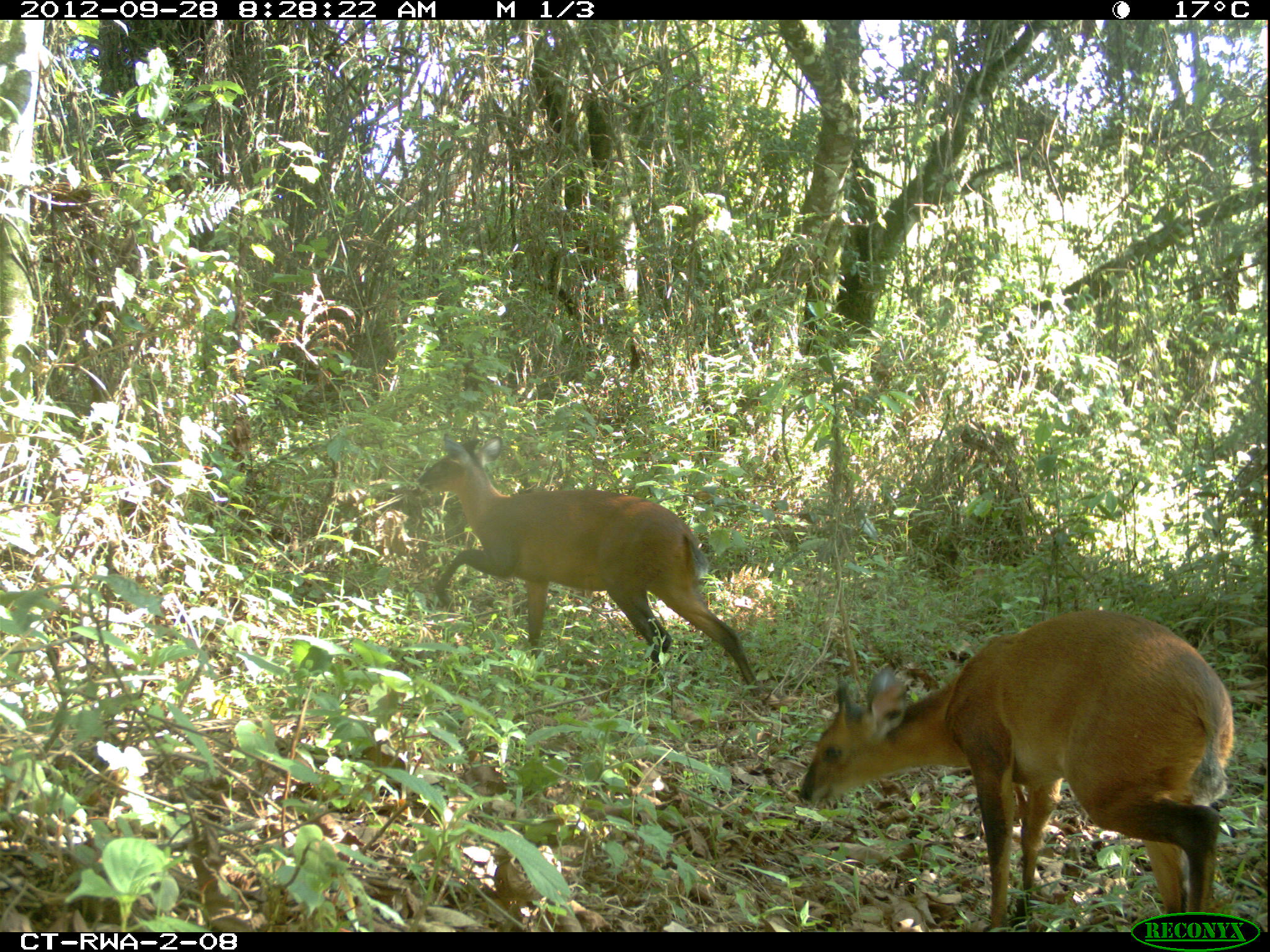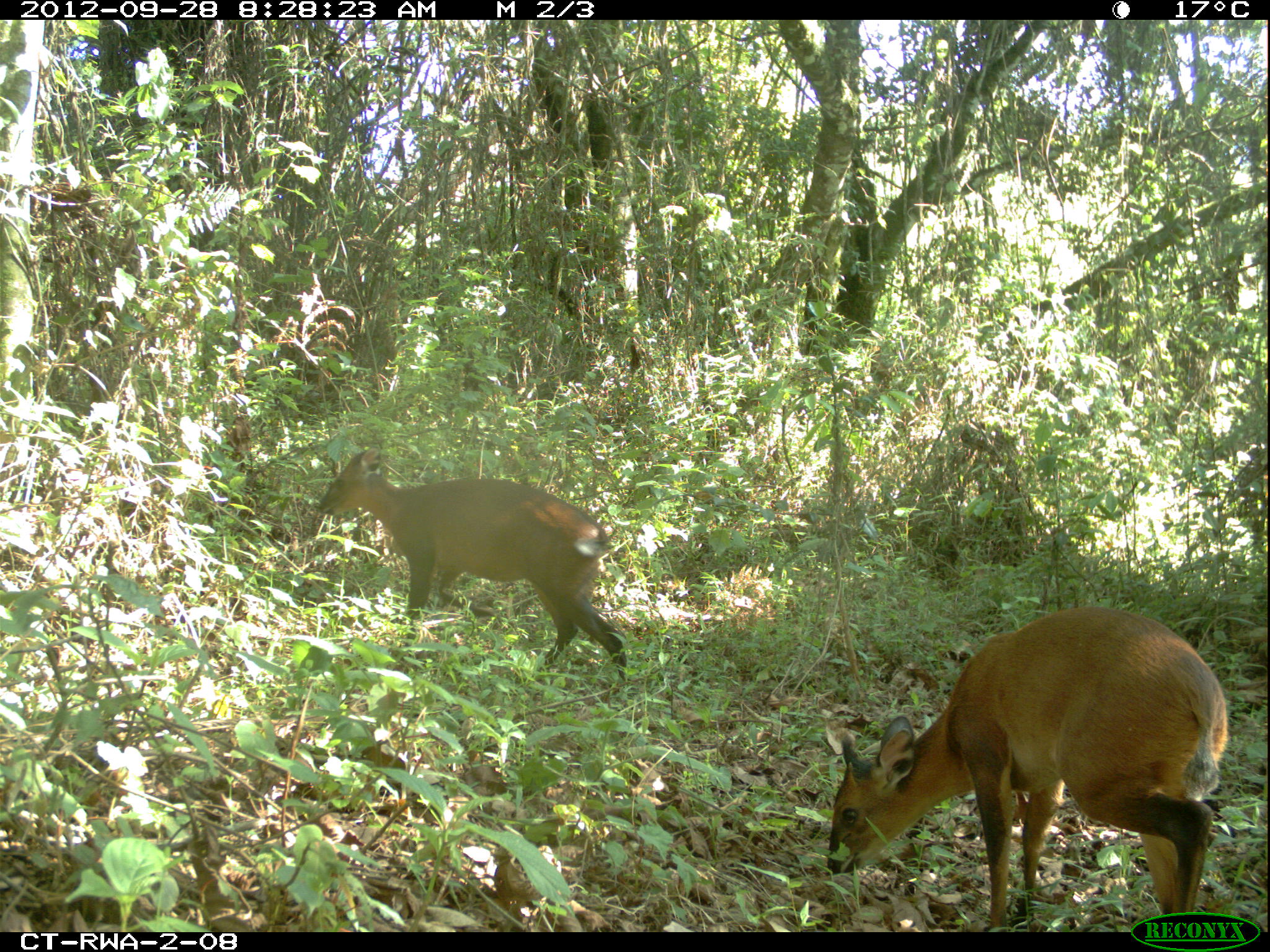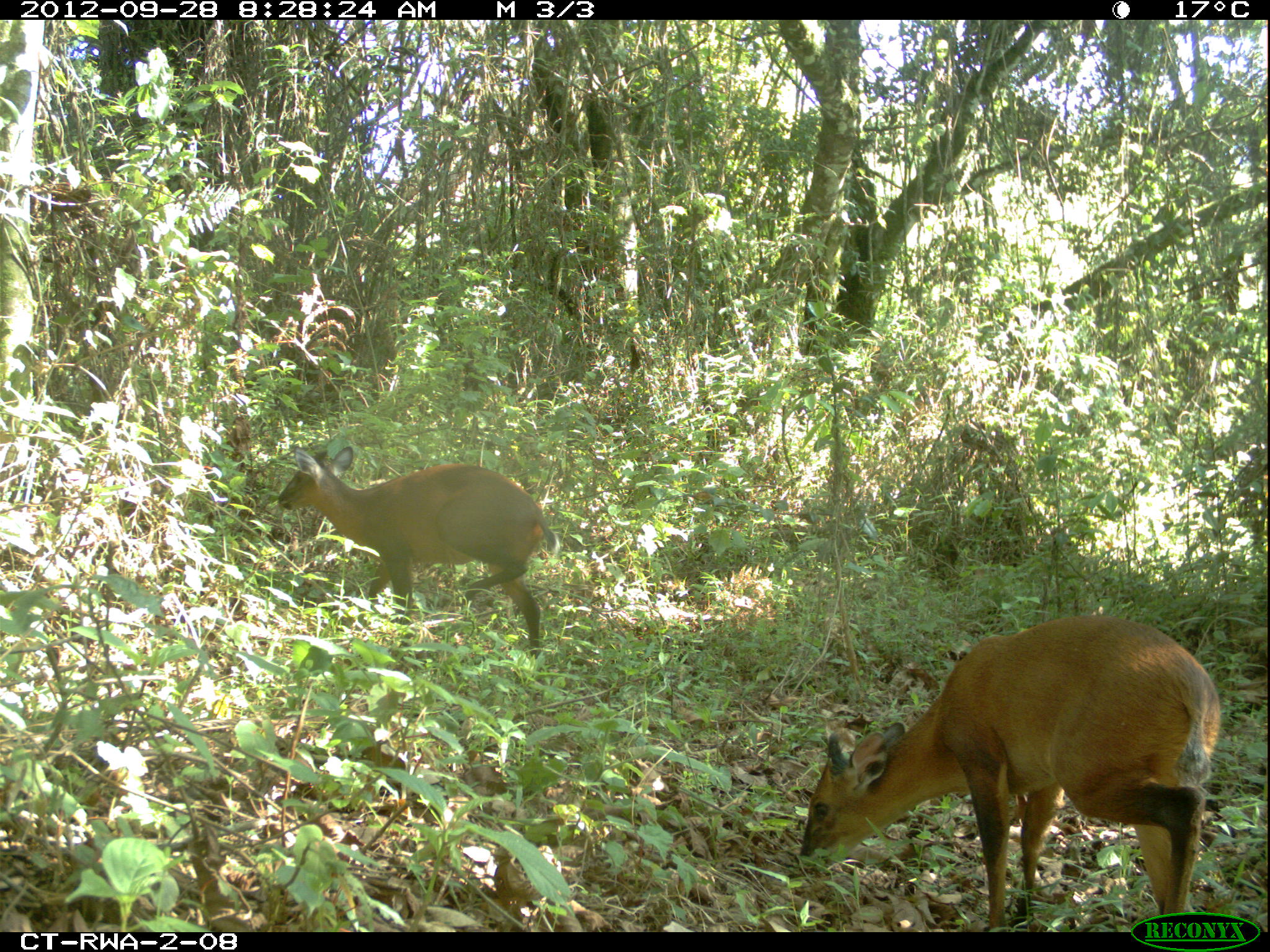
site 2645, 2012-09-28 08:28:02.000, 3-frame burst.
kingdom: Animalia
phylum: Chordata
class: Mammalia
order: Artiodactyla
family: Bovidae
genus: Cephalophus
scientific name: Cephalophus nigrifrons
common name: black-fronted duiker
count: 2